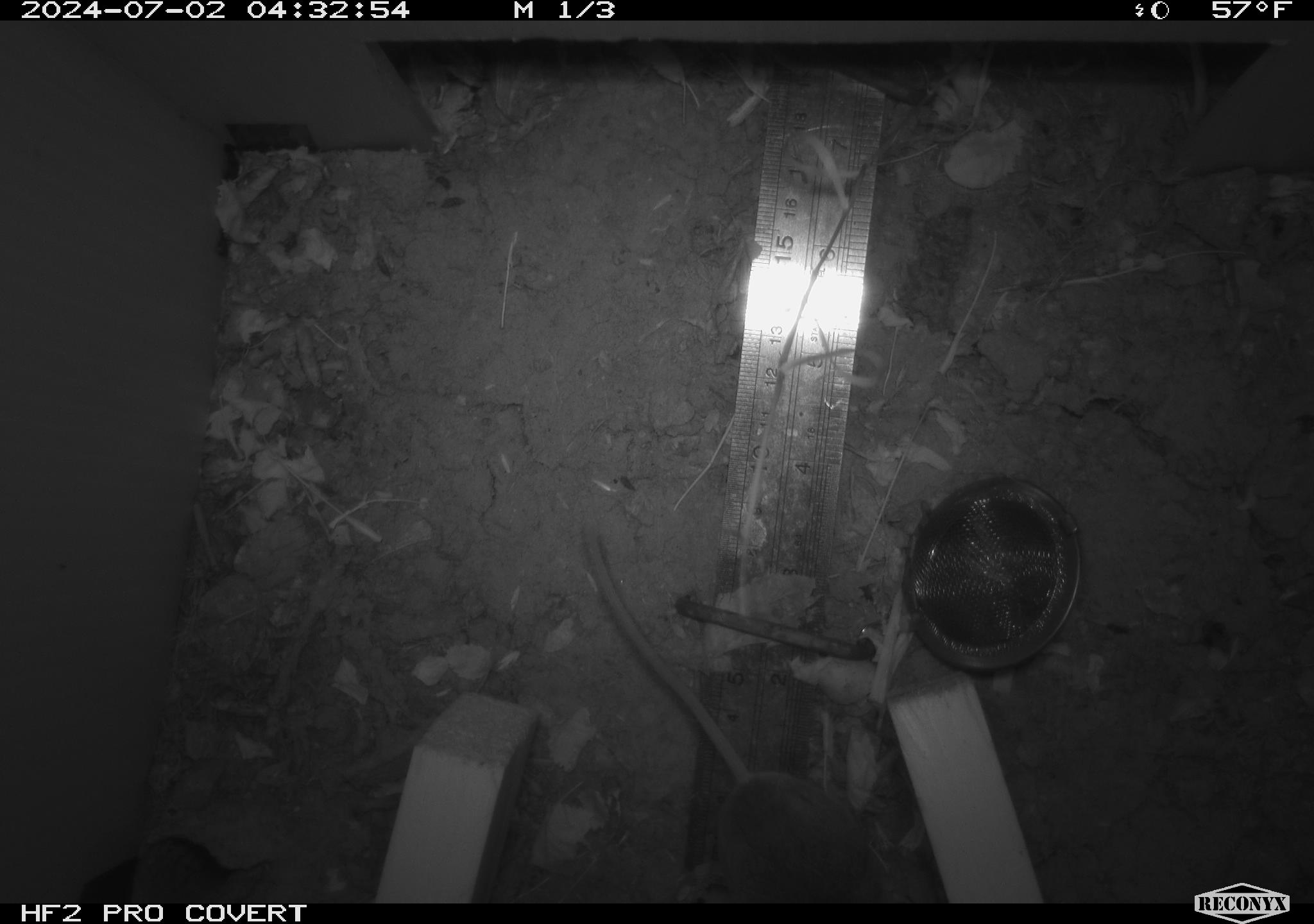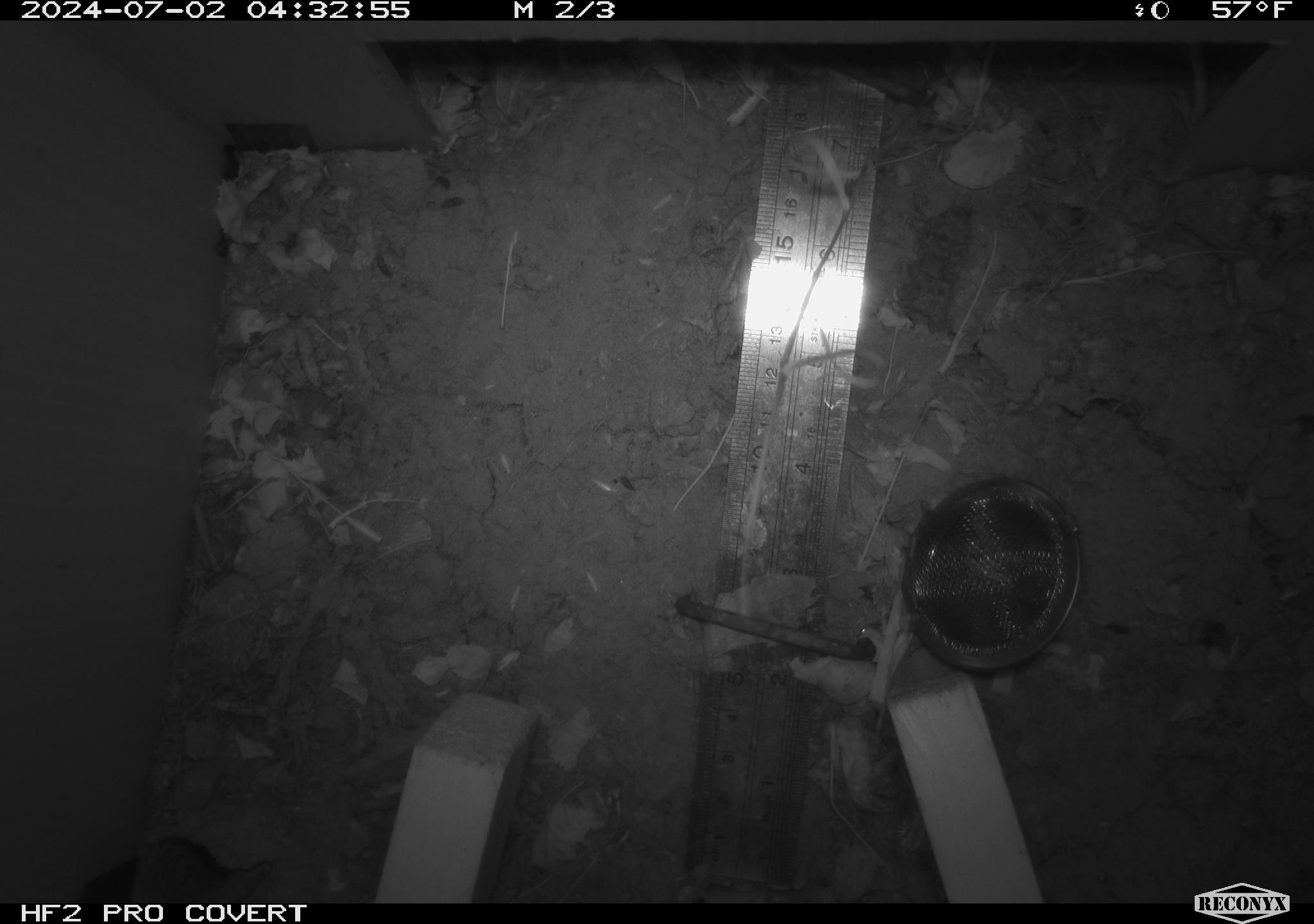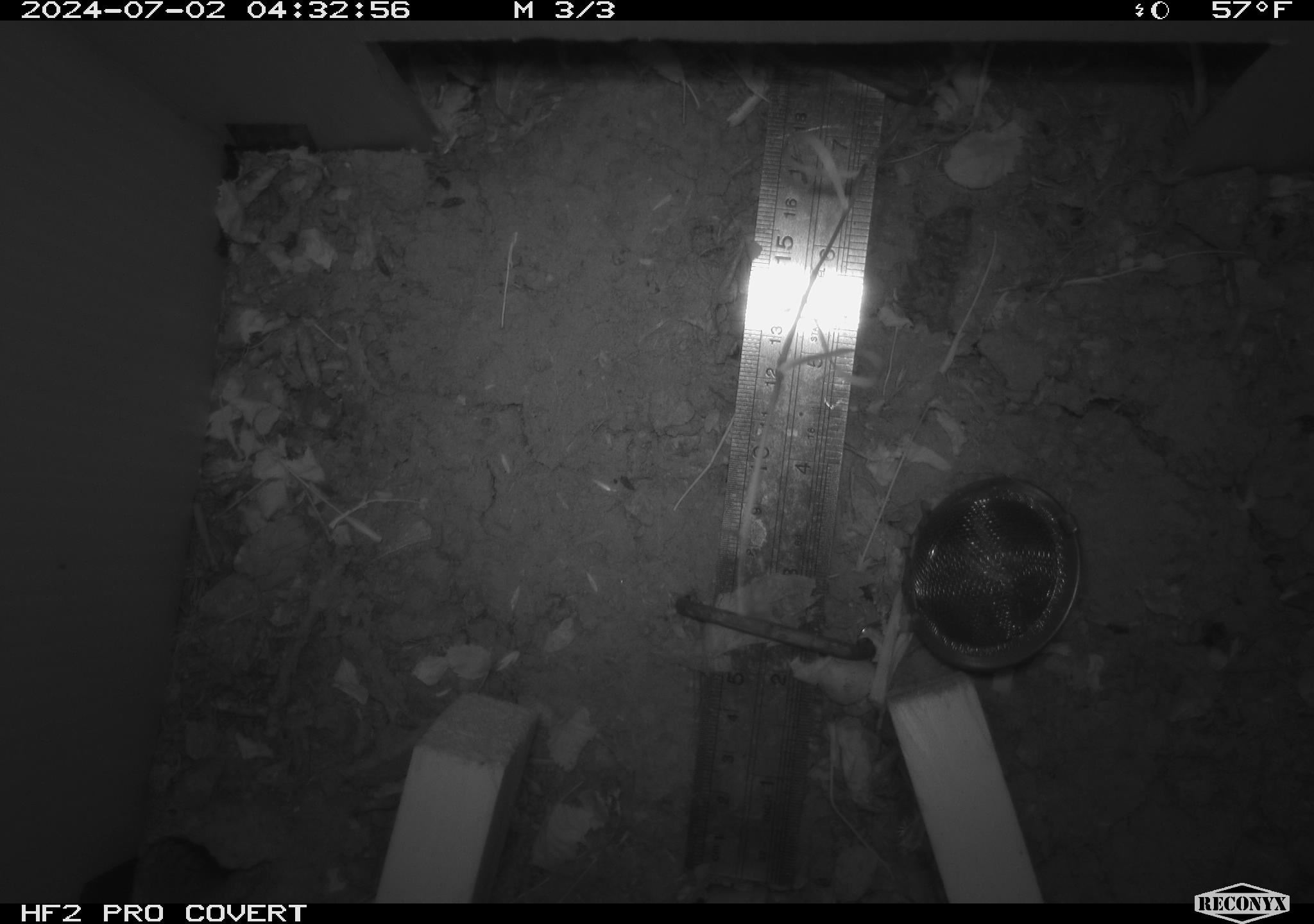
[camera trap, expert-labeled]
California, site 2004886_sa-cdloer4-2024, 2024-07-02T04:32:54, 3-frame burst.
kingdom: Animalia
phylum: Chordata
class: Mammalia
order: Rodentia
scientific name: Rodentia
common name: rodent